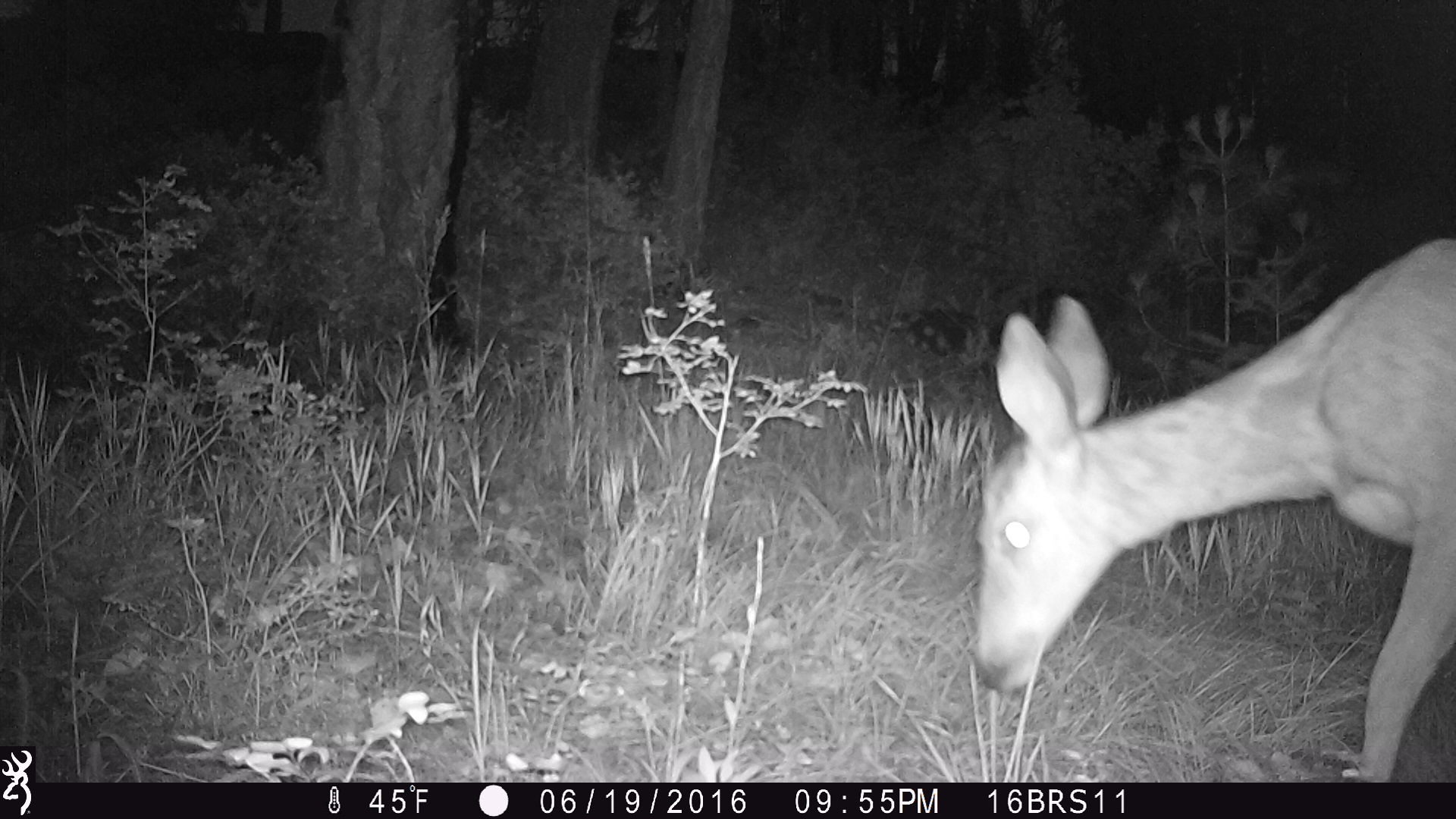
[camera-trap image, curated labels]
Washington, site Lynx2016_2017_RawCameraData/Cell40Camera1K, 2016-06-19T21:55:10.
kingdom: Animalia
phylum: Chordata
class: Mammalia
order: Artiodactyla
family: Cervidae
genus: Odocoileus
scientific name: Odocoileus hemionus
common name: mule deer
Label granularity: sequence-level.